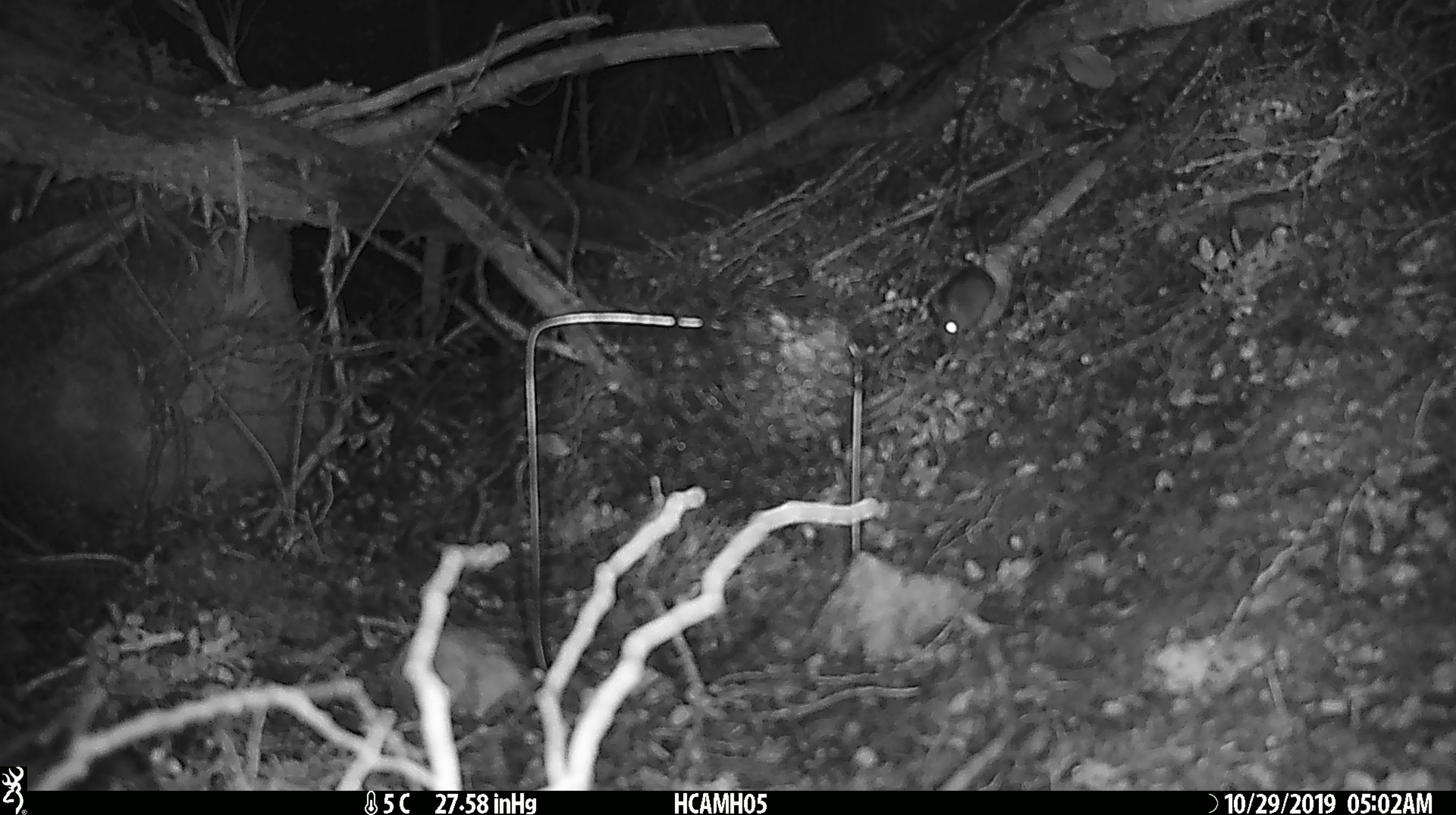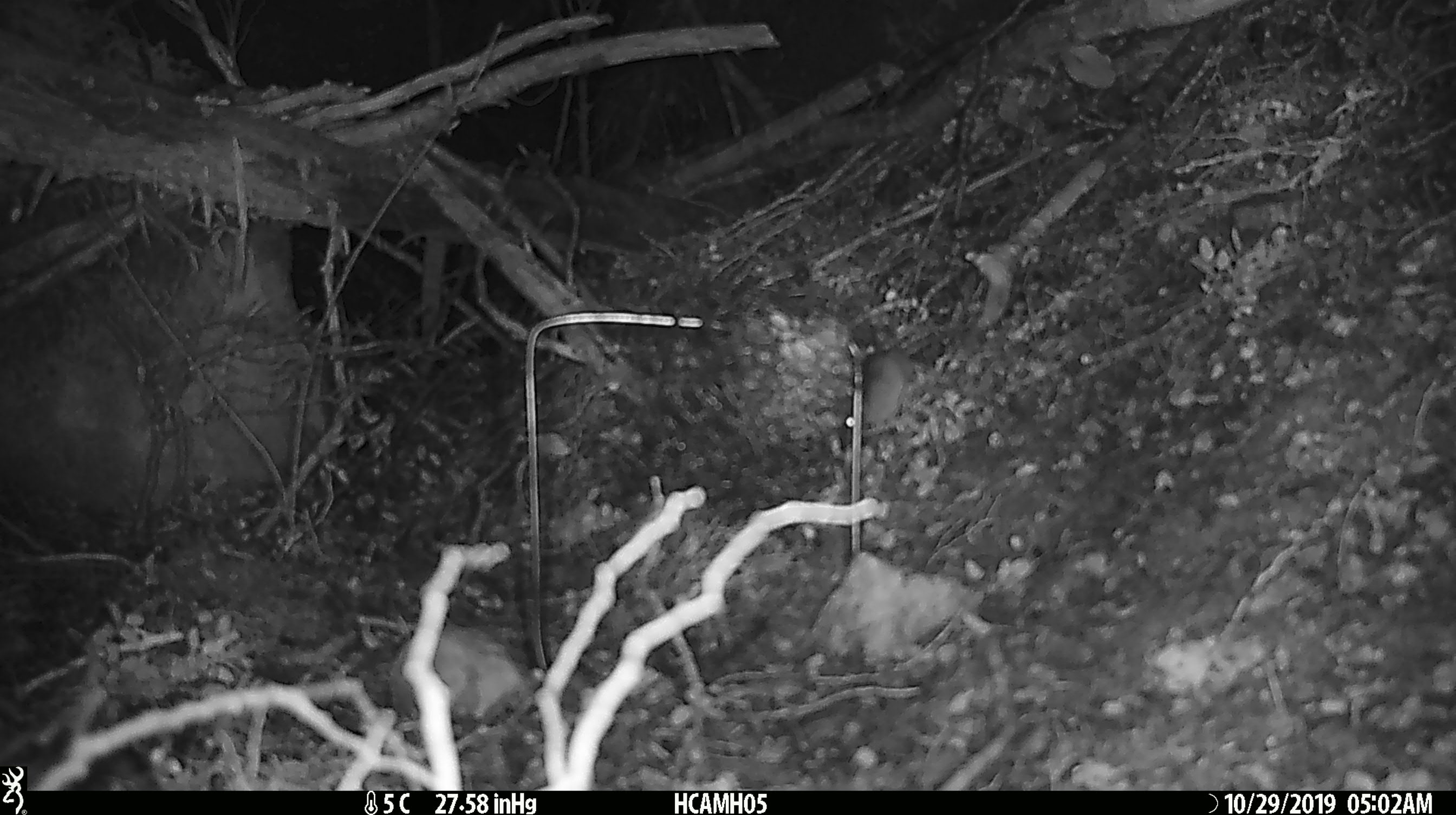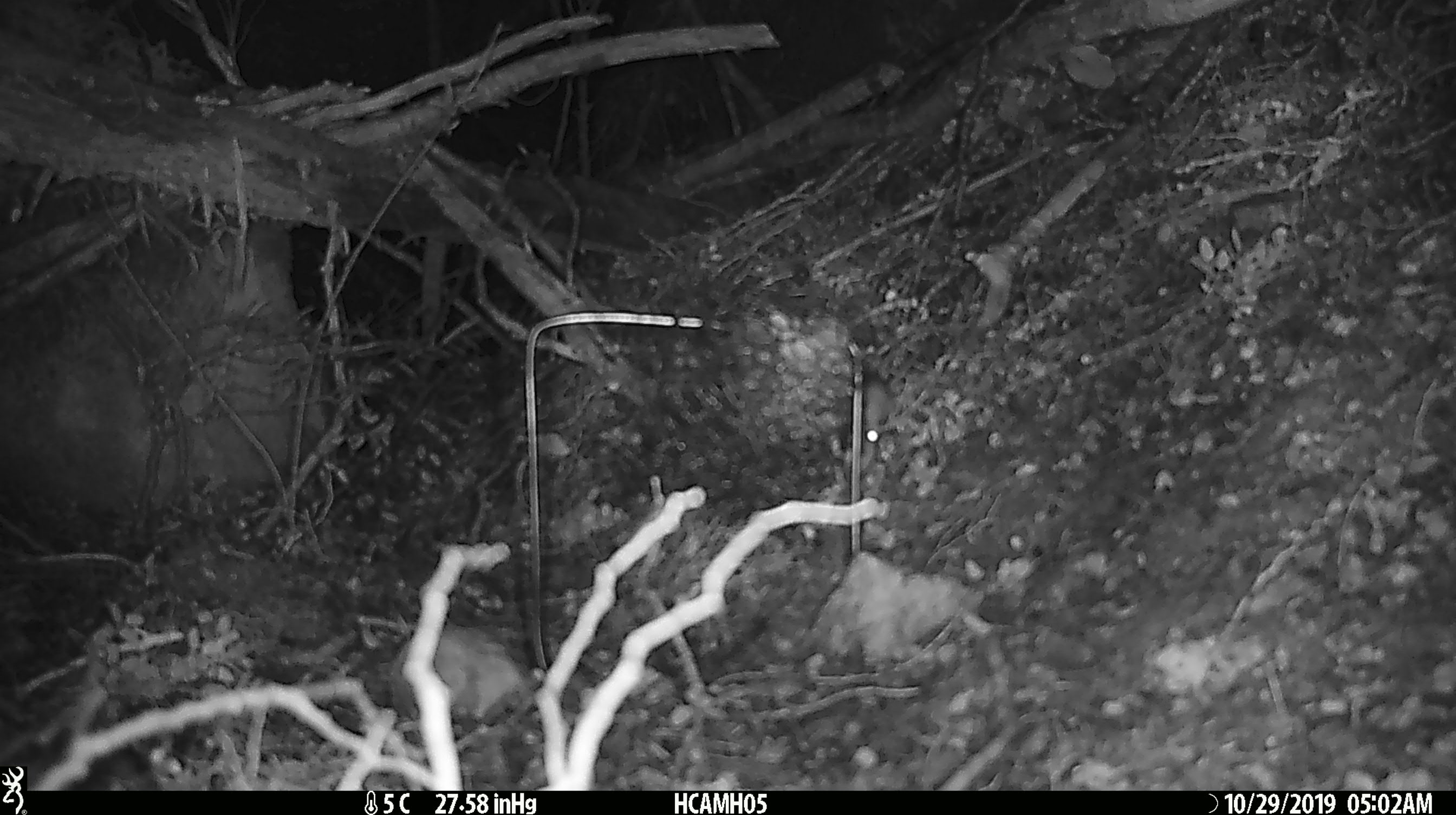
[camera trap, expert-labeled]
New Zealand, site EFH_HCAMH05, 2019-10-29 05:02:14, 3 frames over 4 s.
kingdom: Animalia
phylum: Chordata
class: Mammalia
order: Rodentia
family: Muridae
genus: Mus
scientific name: Mus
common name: mouse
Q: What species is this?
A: Mouse (Mus).